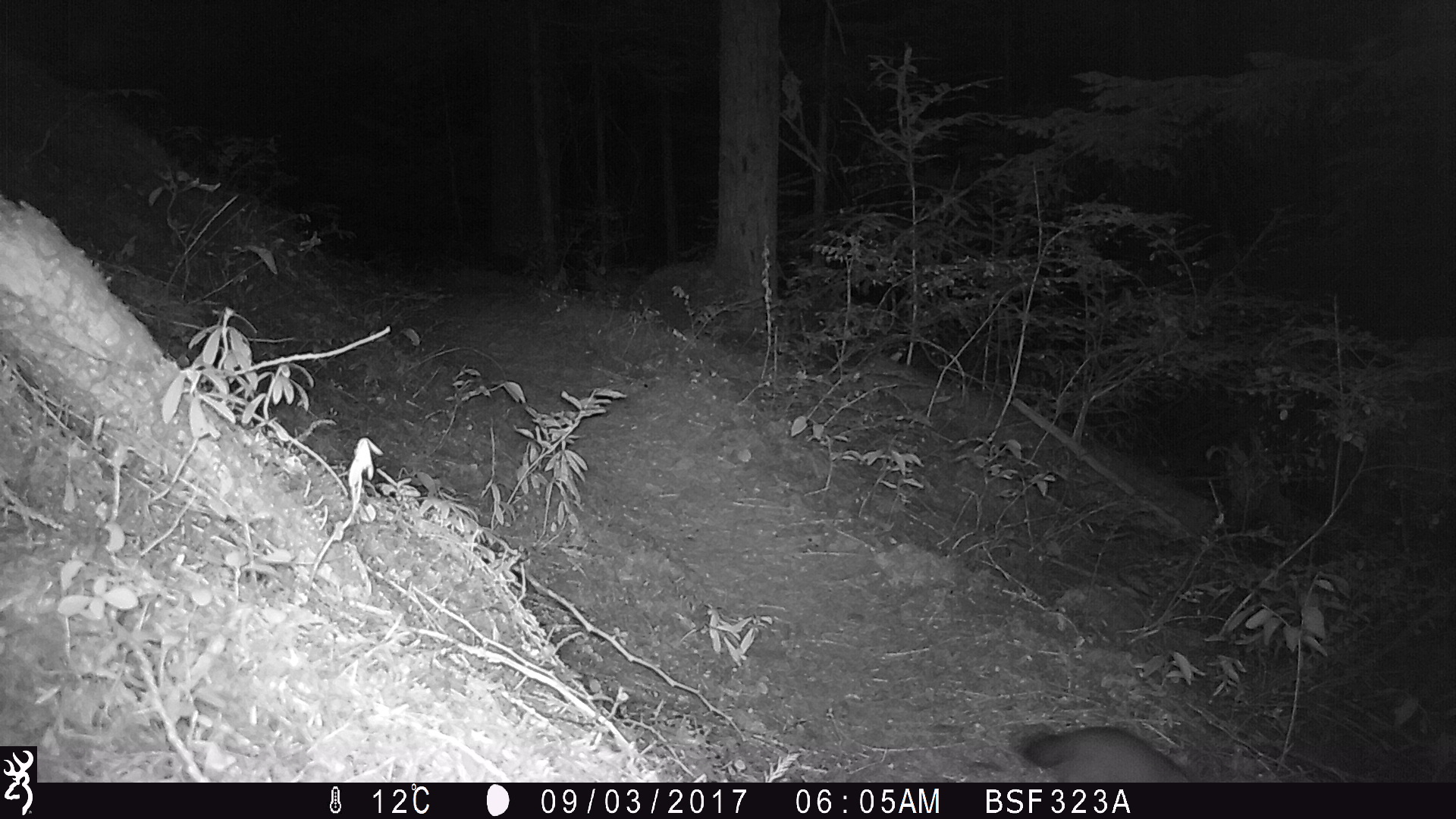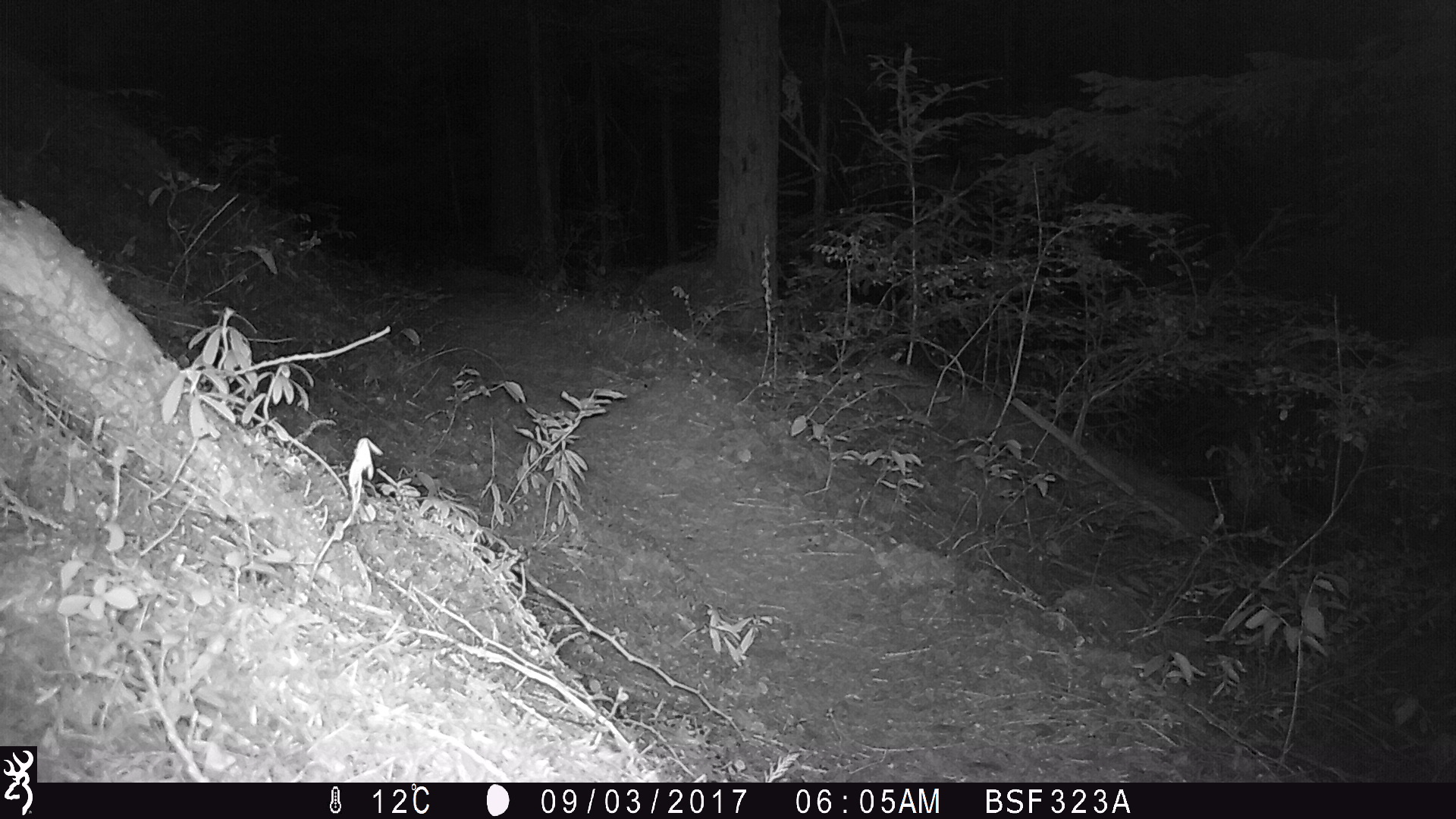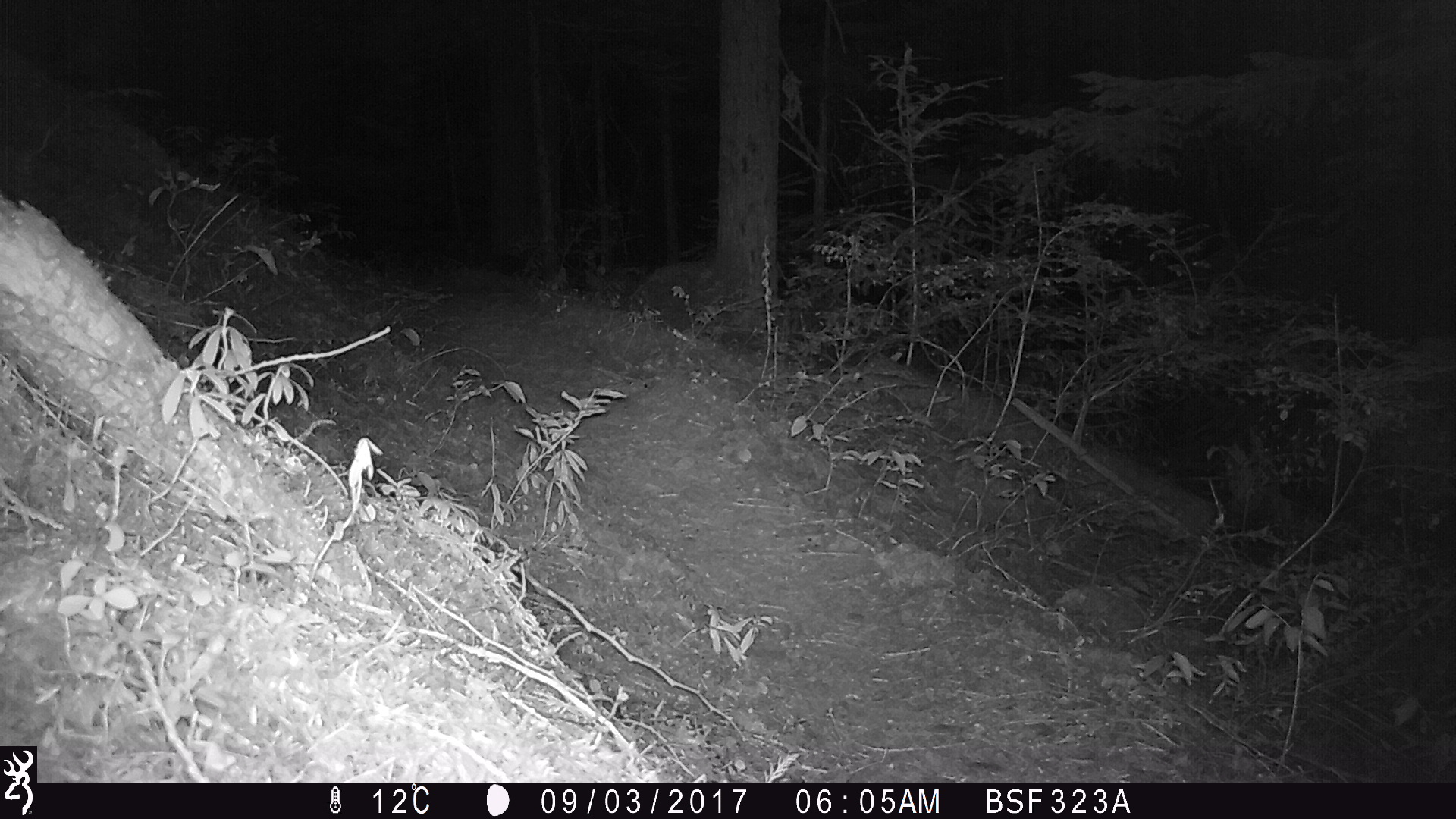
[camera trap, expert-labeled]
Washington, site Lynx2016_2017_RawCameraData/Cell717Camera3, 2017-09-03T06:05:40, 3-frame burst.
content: unidentified animal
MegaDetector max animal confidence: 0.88